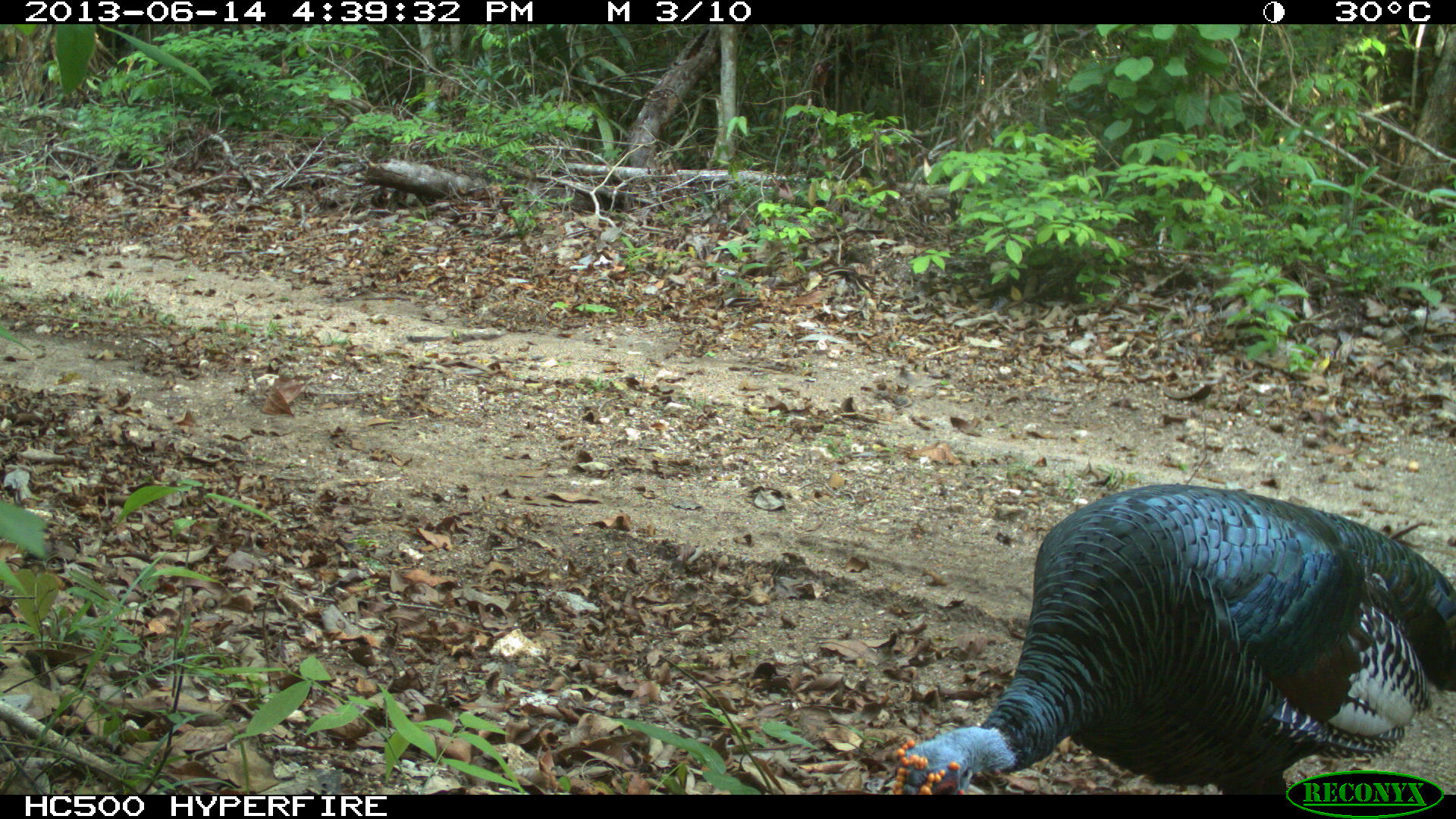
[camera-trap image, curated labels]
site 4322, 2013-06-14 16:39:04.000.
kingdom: Animalia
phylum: Chordata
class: Aves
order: Galliformes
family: Phasianidae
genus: Meleagris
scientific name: Meleagris ocellata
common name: ocellated turkey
Meleagris ocellata (ocellated turkey), count 3.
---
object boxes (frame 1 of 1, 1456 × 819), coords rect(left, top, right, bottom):
meleagris ocellata: rect(890, 481, 1456, 794)